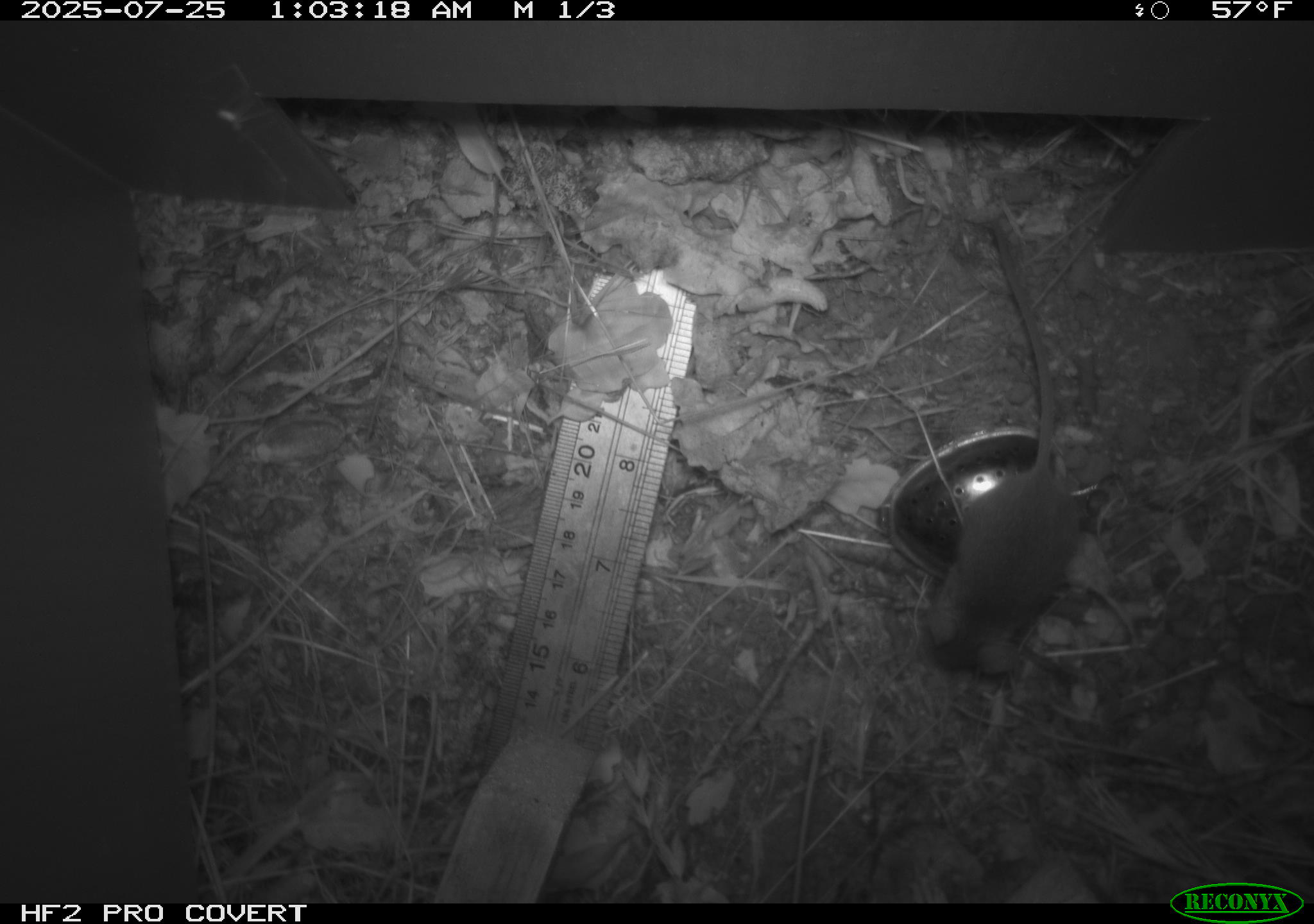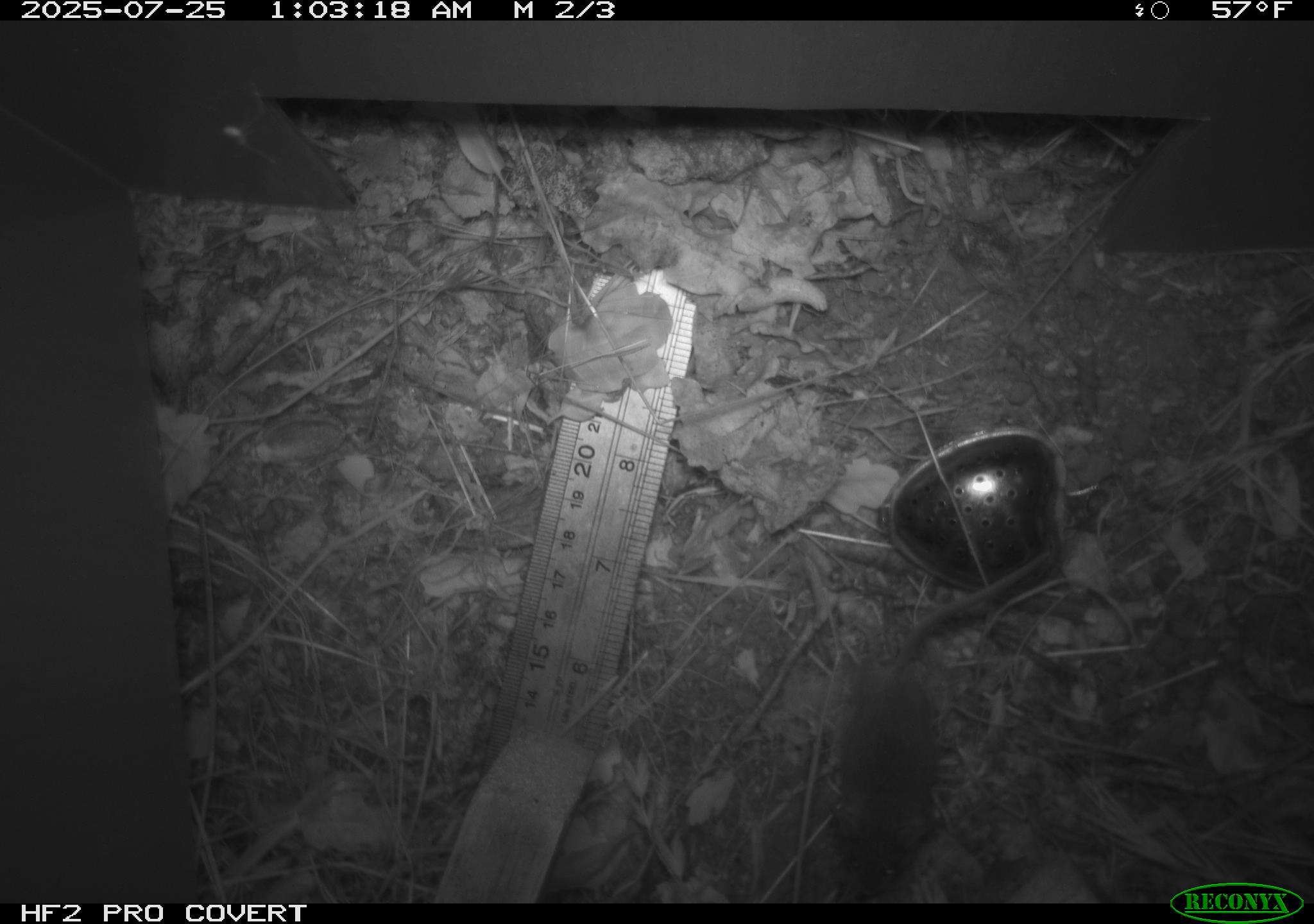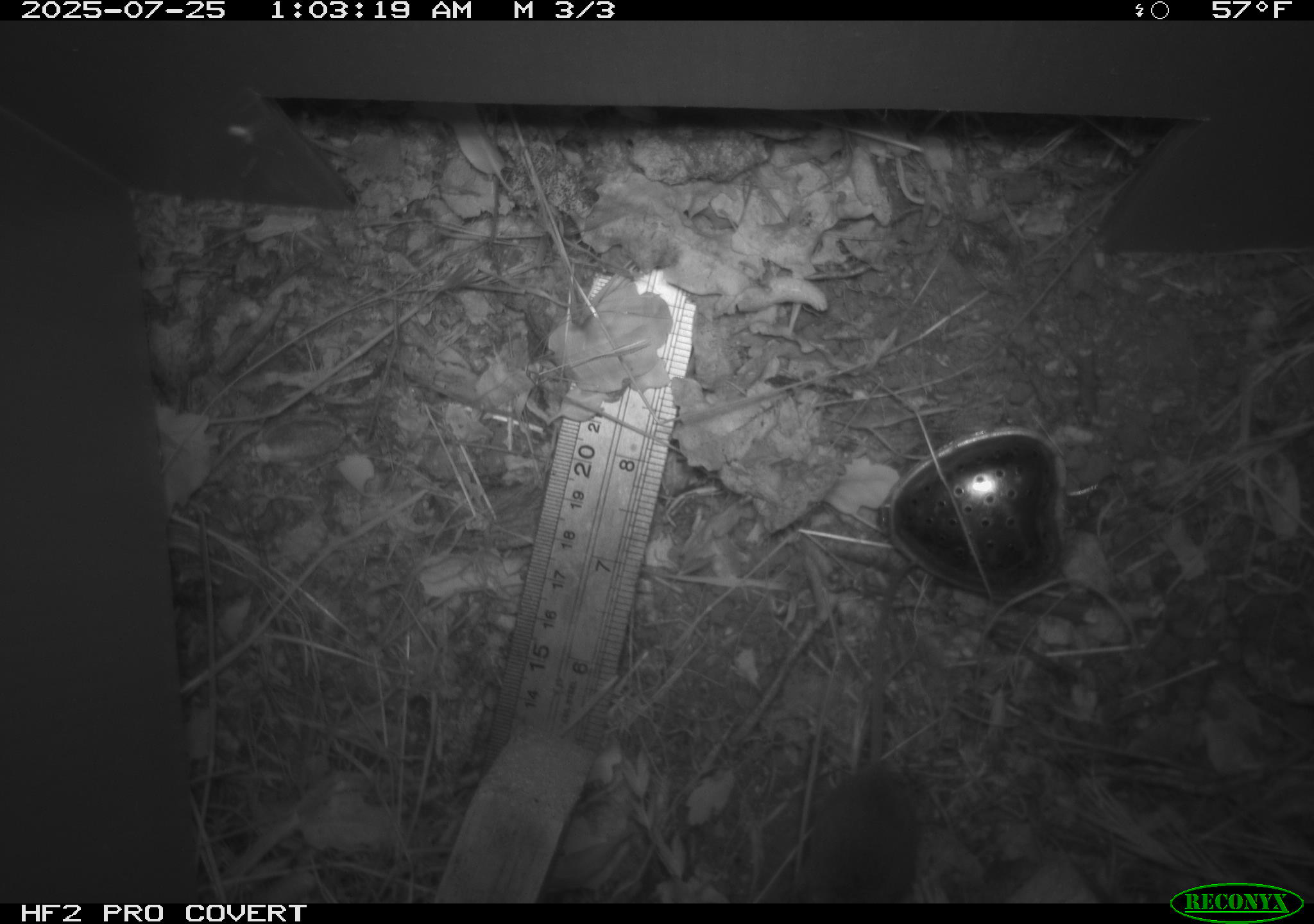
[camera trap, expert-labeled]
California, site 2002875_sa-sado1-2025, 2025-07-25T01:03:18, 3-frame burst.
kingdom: Animalia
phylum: Chordata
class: Mammalia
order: Rodentia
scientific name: Rodentia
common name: mouse species